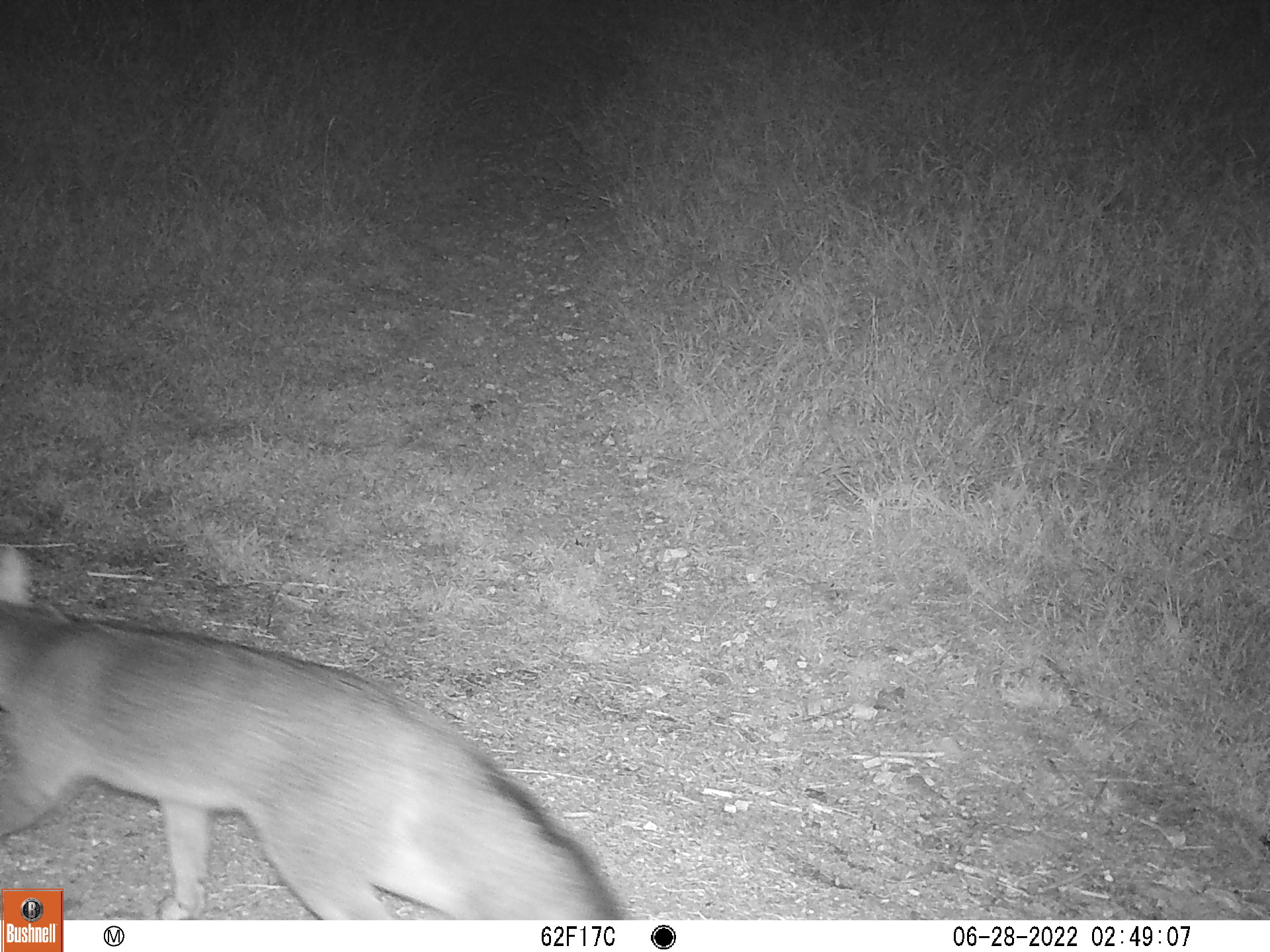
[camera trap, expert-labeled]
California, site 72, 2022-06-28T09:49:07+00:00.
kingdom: Animalia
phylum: Chordata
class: Mammalia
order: Carnivora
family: Canidae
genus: Urocyon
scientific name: Urocyon cinereoargenteus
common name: gray fox